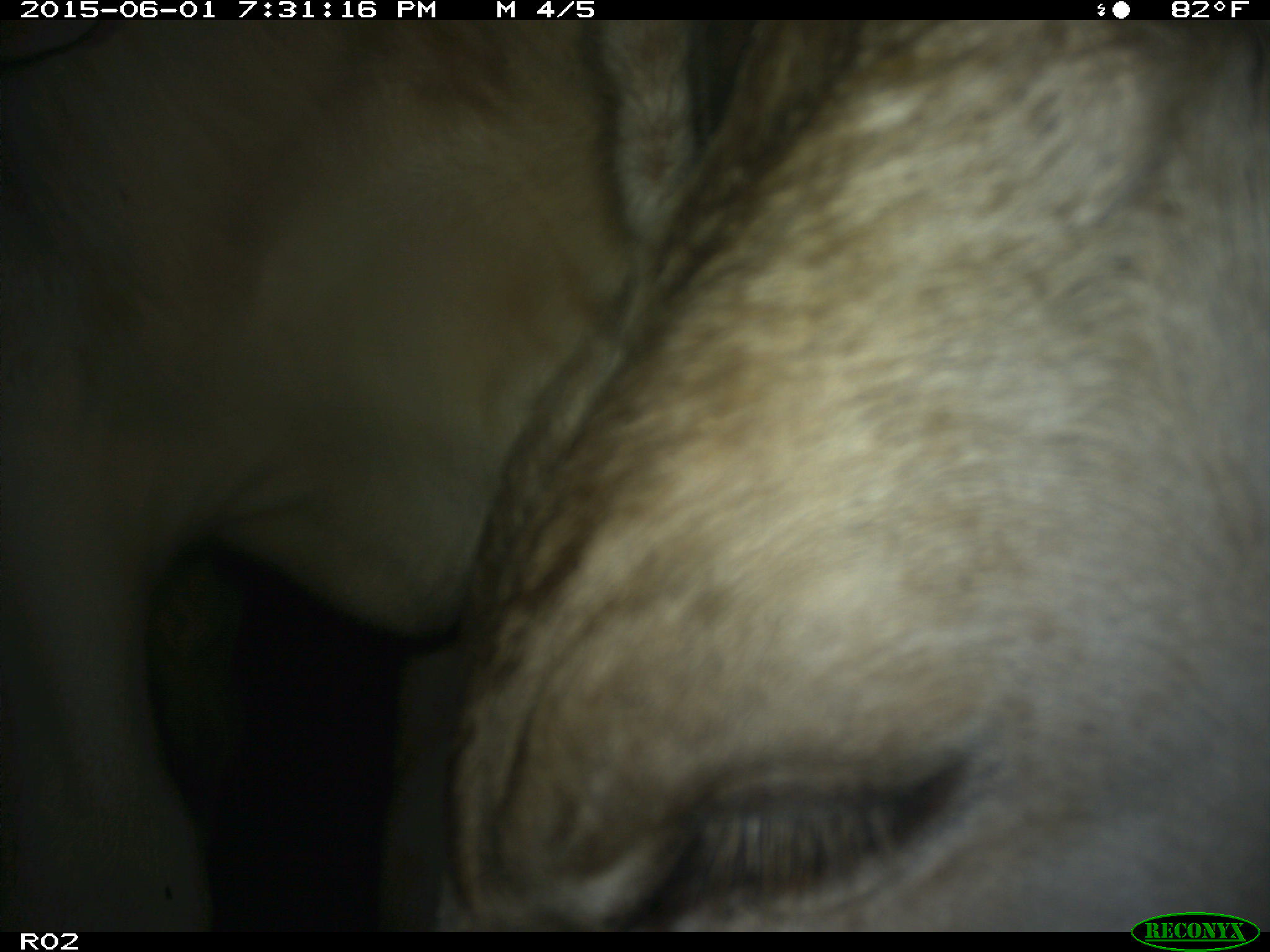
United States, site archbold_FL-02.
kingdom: Animalia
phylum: Chordata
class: Mammalia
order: Artiodactyla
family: Bovidae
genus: Bos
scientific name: Bos taurus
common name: domestic cow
Bos taurus (domestic cow).